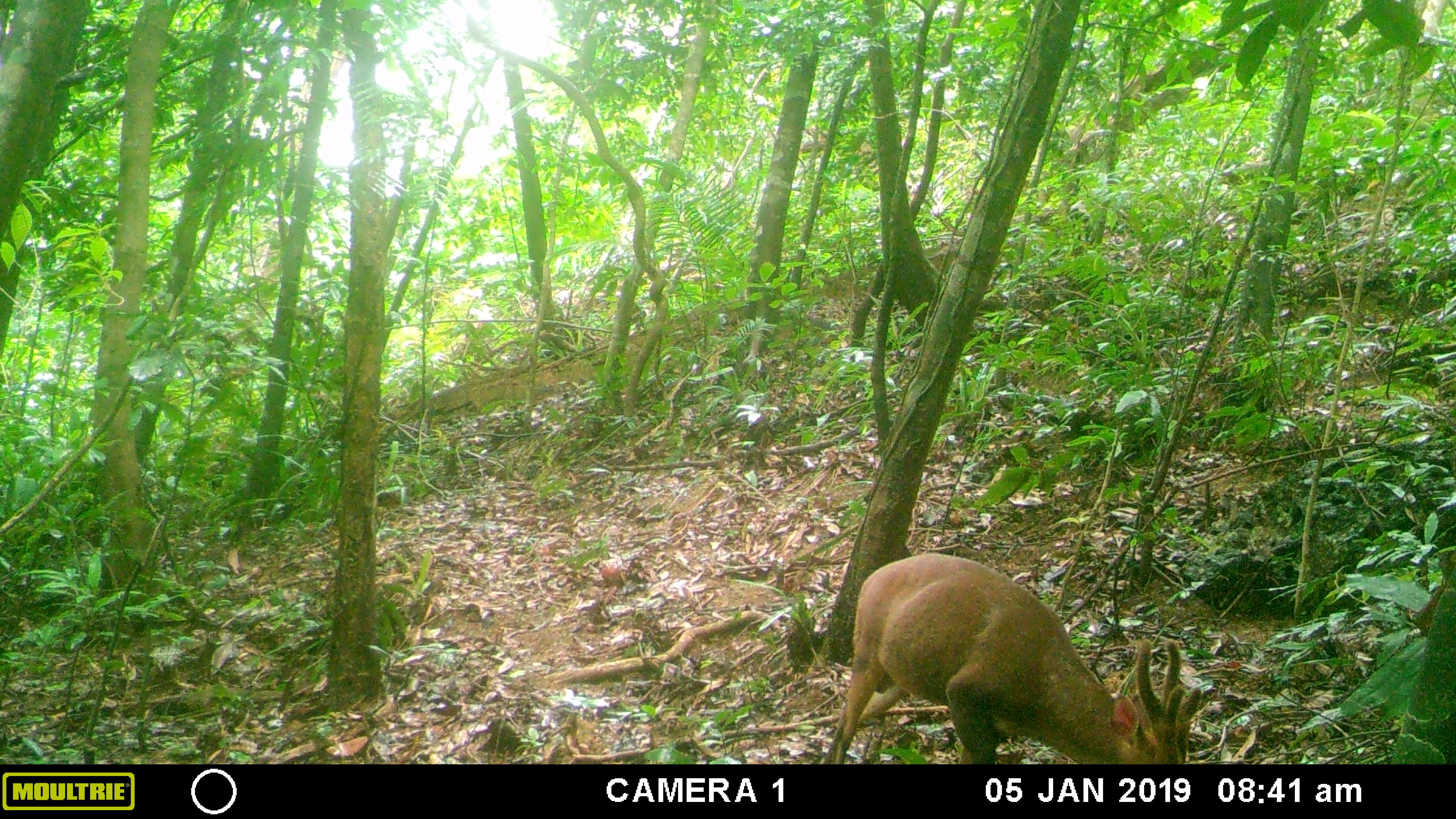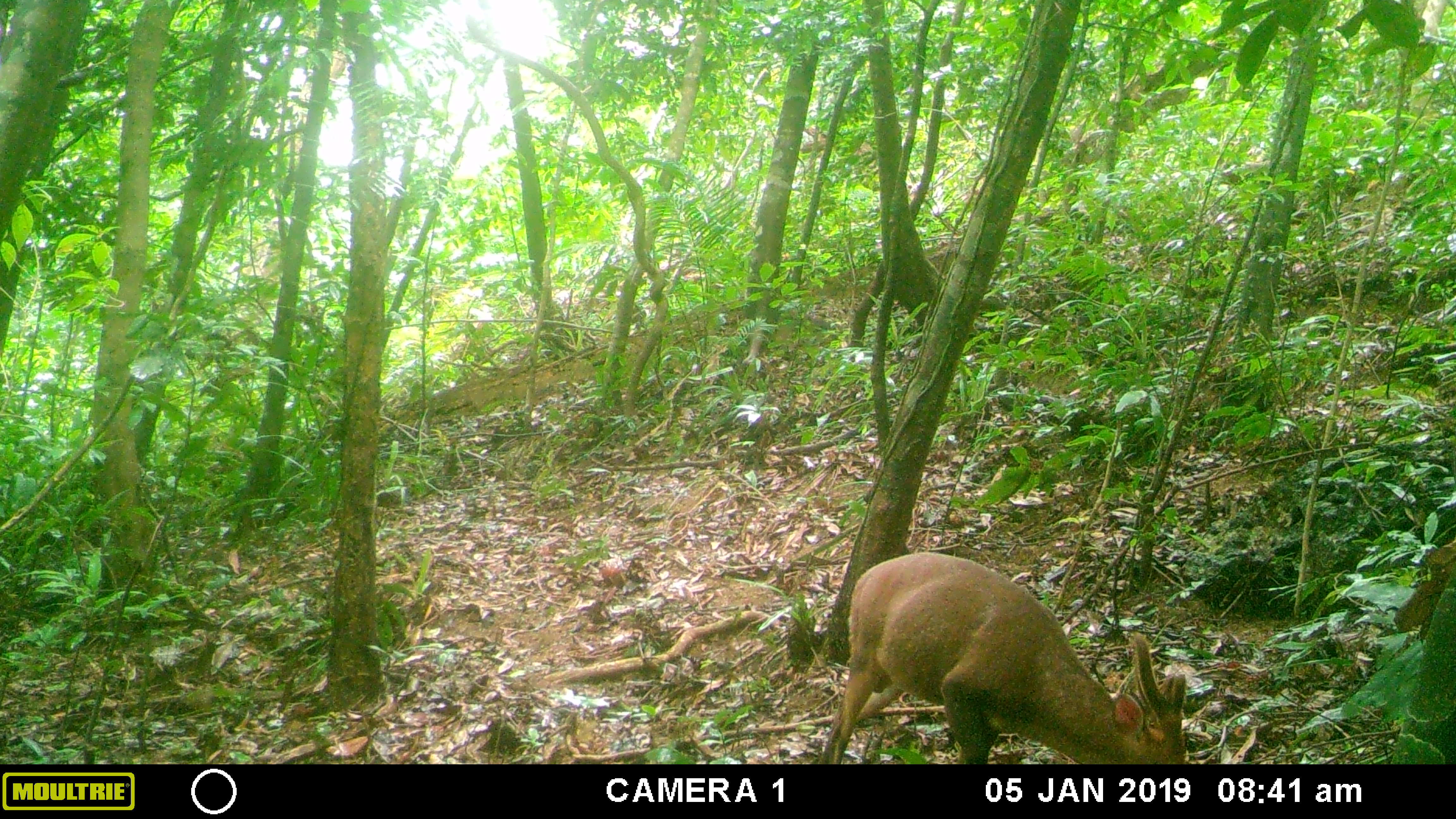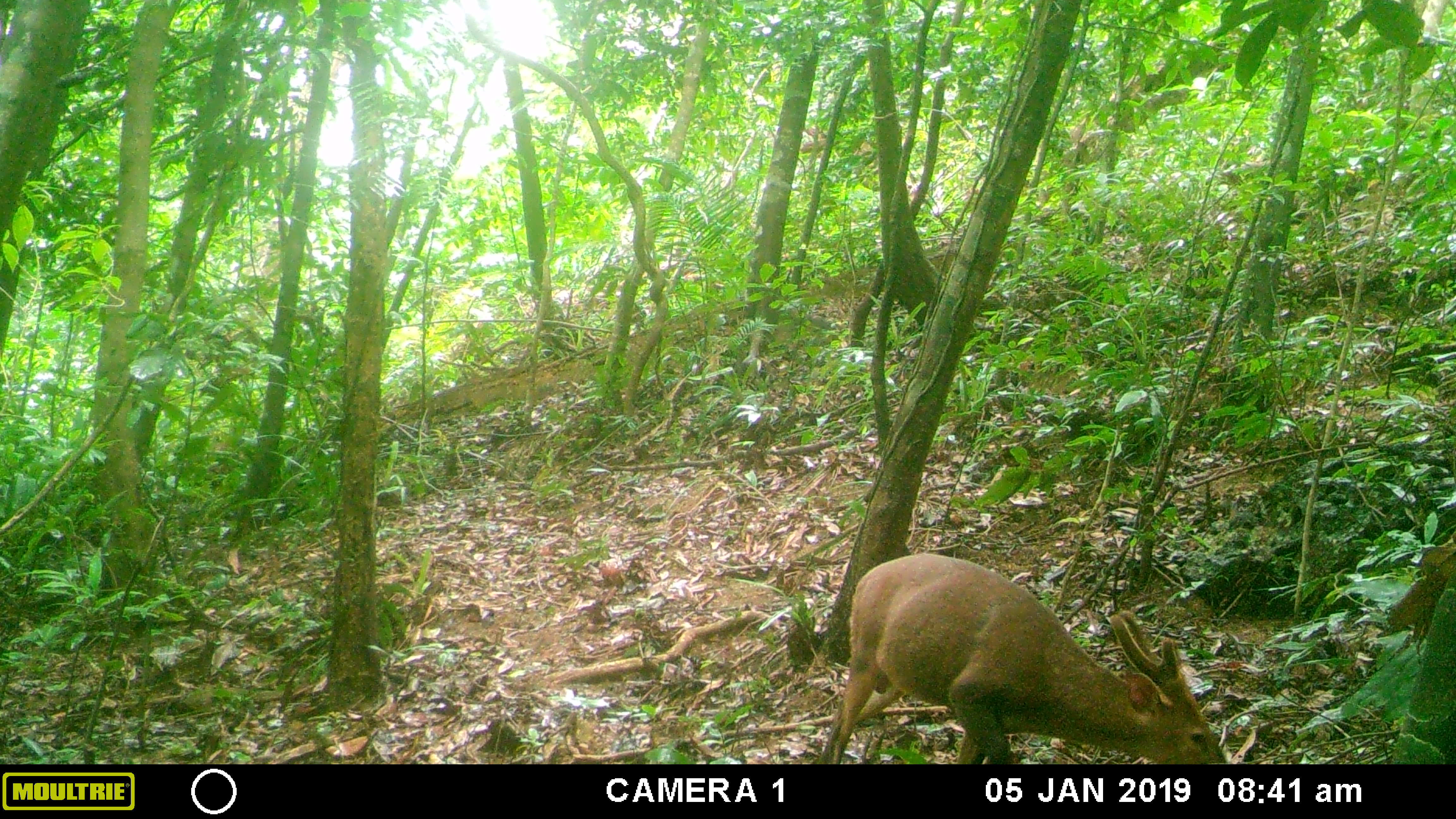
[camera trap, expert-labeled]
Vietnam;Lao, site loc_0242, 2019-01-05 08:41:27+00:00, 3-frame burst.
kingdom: Animalia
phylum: Chordata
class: Mammalia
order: Artiodactyla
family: Cervidae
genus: Muntiacus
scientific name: Muntiacus vuquangensis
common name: large-antlered muntjac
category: large antlered muntjac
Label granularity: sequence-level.